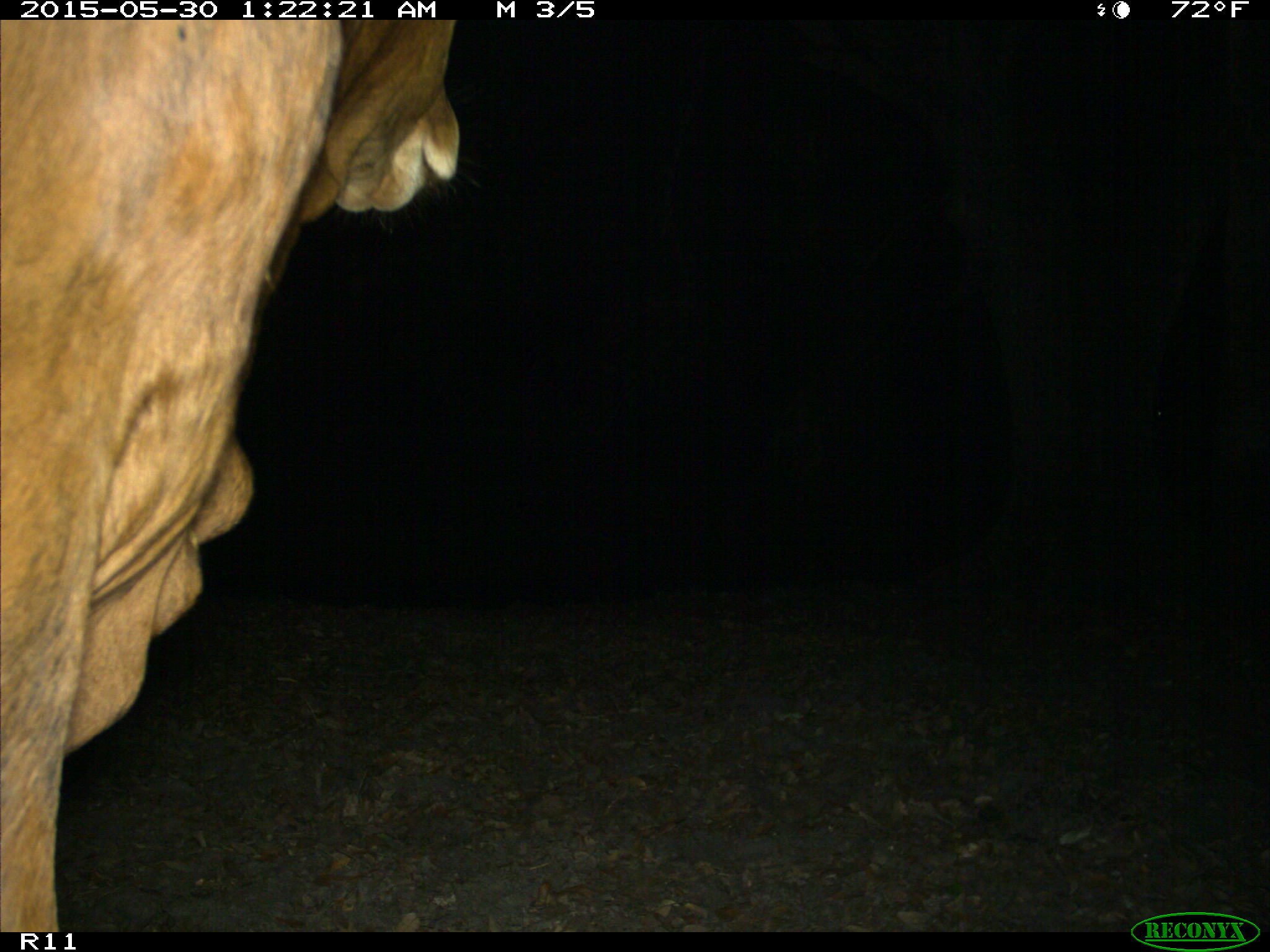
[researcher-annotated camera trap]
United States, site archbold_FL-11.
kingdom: Animalia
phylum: Chordata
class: Mammalia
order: Artiodactyla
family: Bovidae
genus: Bos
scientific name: Bos taurus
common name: domestic cow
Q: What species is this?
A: Bos taurus (domestic cow).